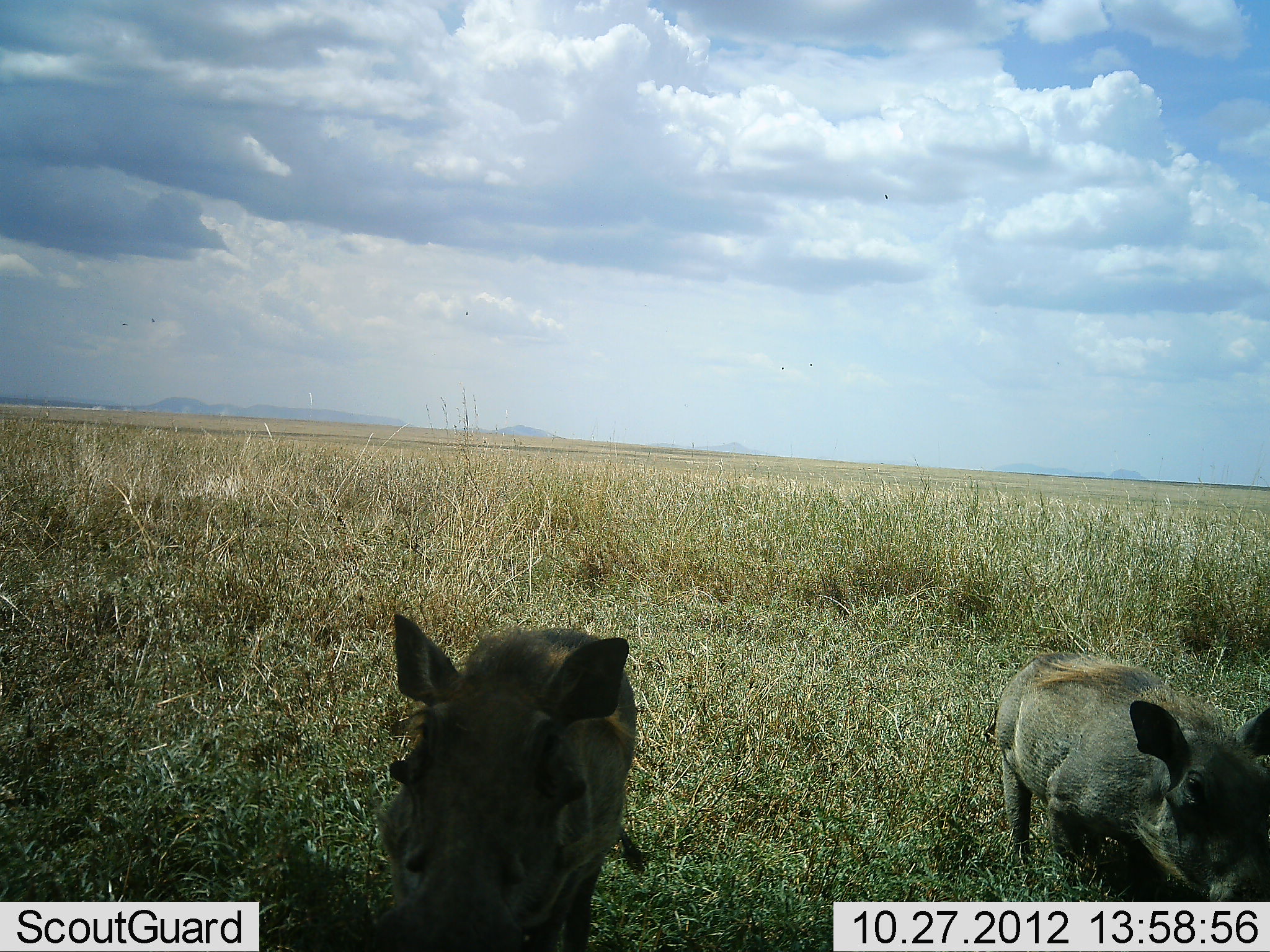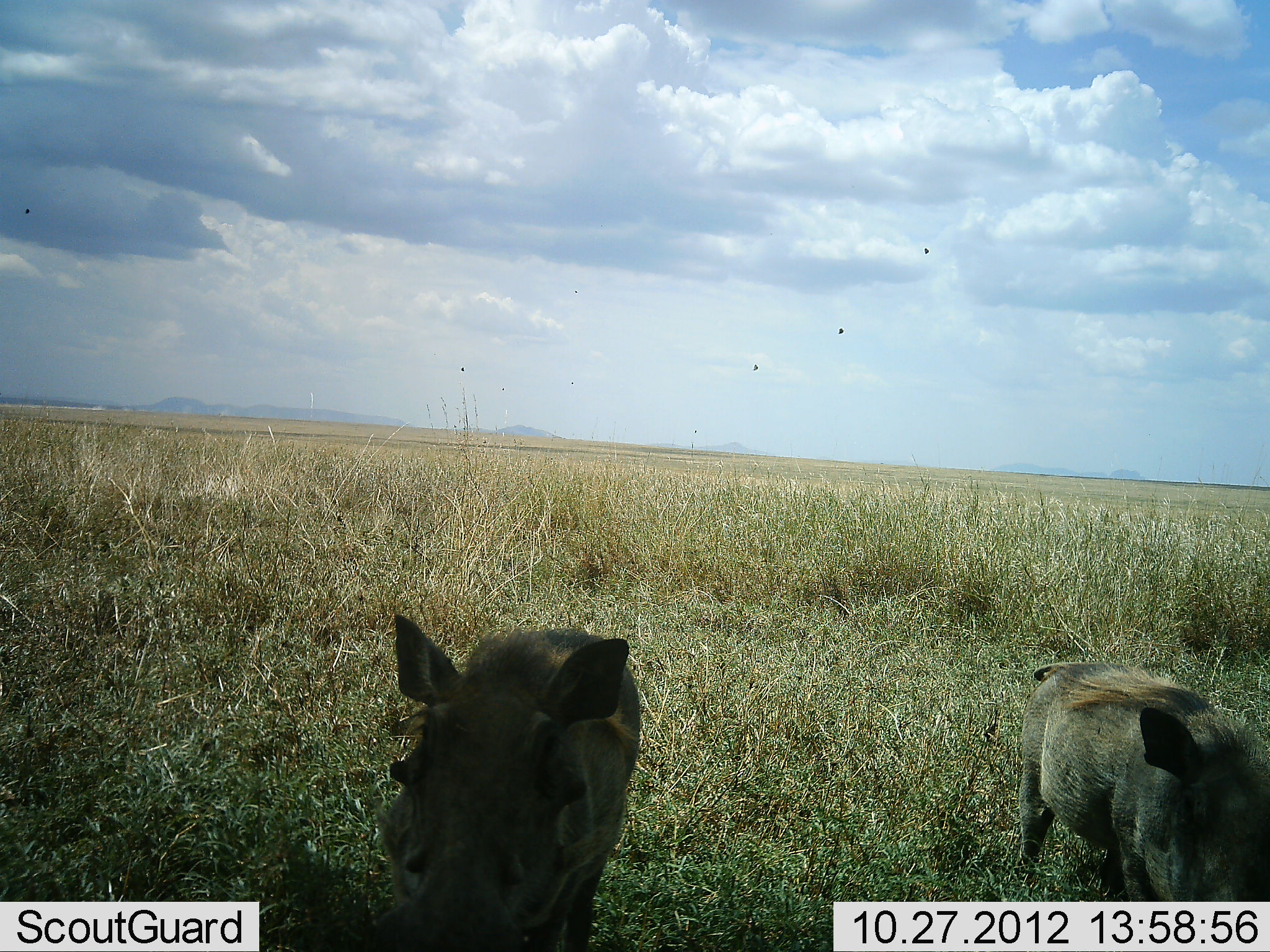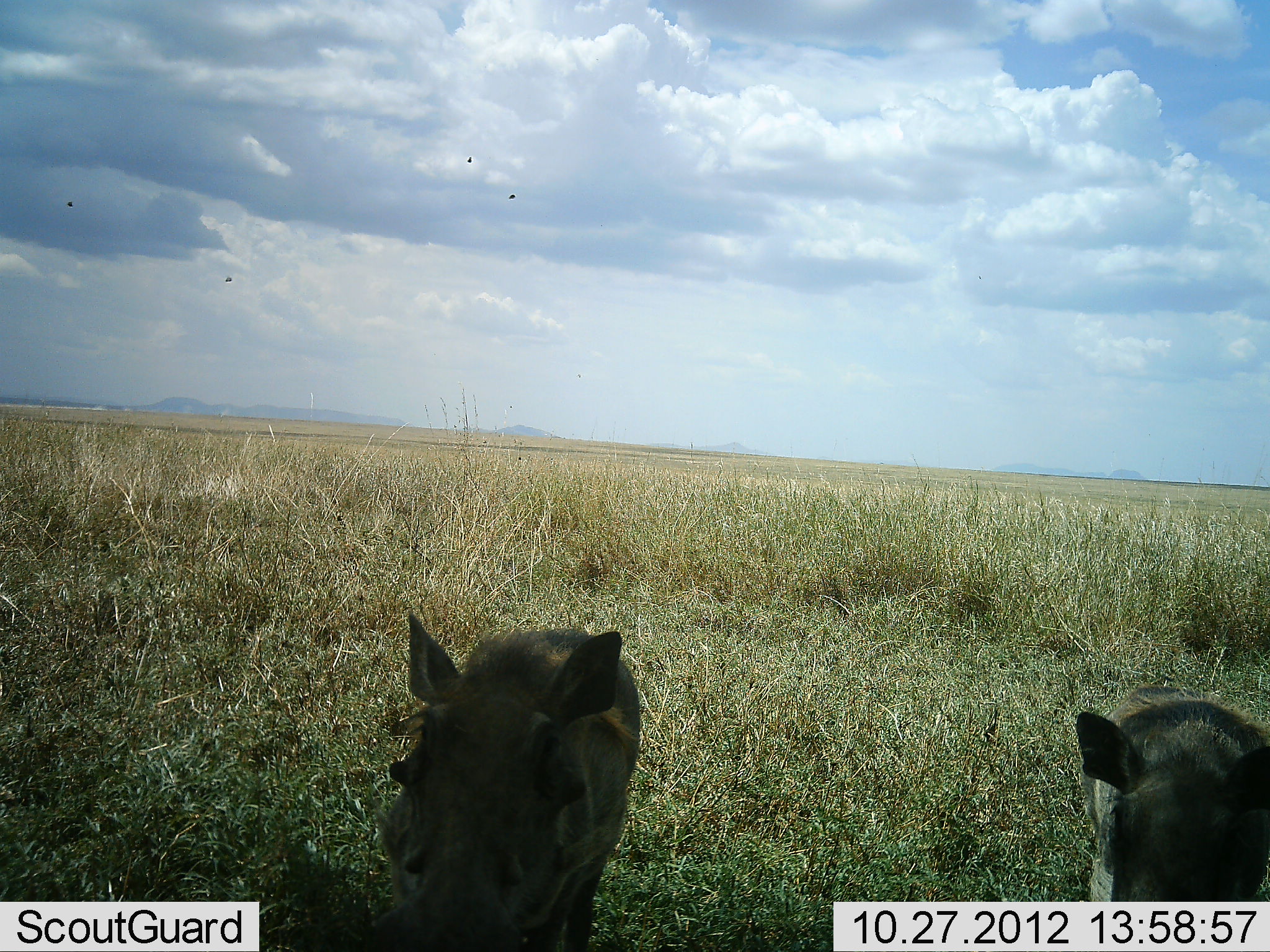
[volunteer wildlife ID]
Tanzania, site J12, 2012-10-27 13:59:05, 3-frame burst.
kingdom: Animalia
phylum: Chordata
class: Mammalia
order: Artiodactyla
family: Suidae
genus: Phacochoerus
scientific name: Phacochoerus africanus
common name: warthog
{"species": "warthog (Phacochoerus africanus)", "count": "2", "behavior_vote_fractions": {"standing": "82%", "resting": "0%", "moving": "36%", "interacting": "0%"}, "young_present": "9%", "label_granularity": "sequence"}